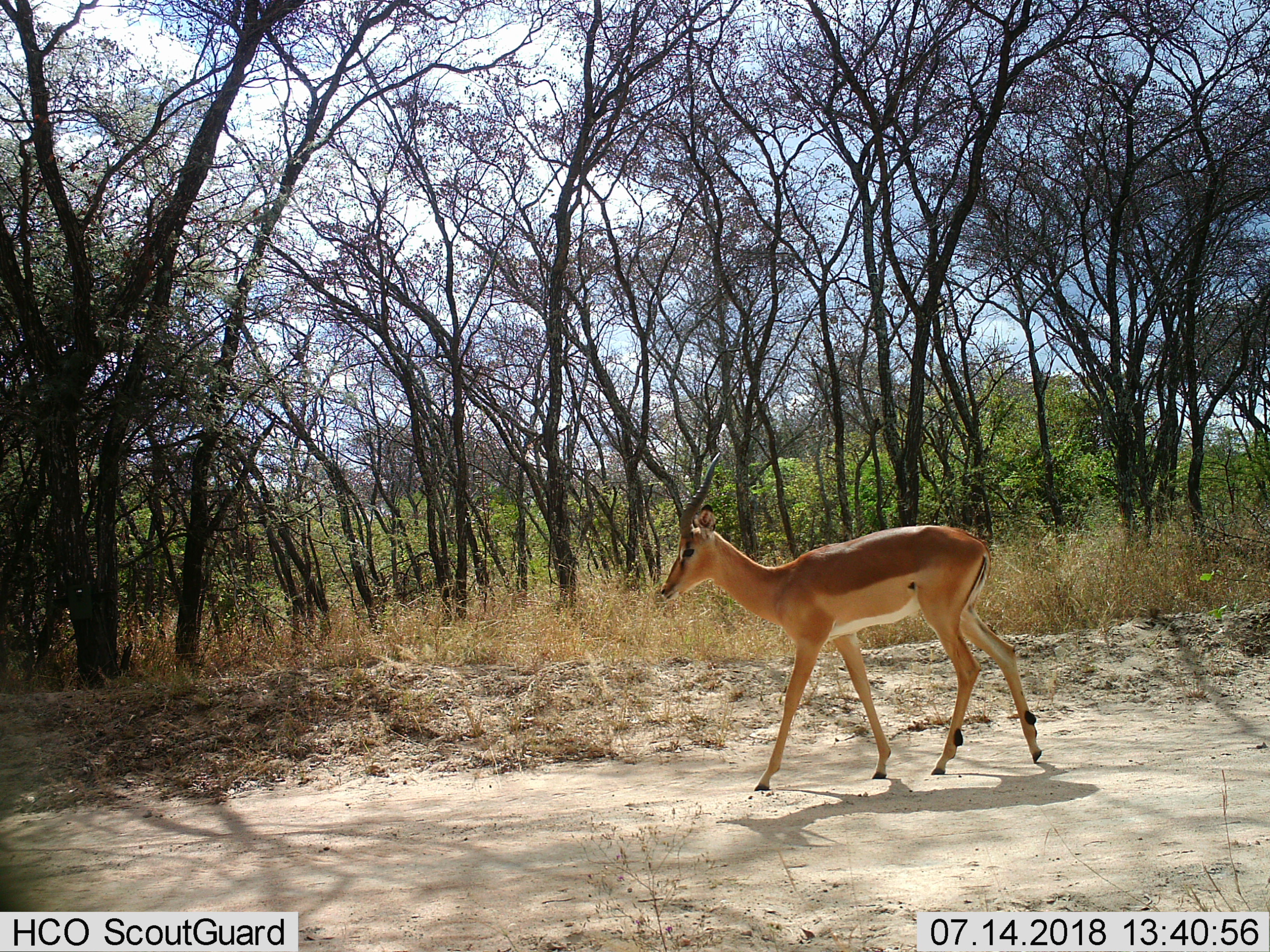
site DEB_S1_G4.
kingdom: Animalia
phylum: Chordata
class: Mammalia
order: Artiodactyla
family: Bovidae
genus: Aepyceros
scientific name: Aepyceros melampus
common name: impala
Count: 1.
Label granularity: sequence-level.